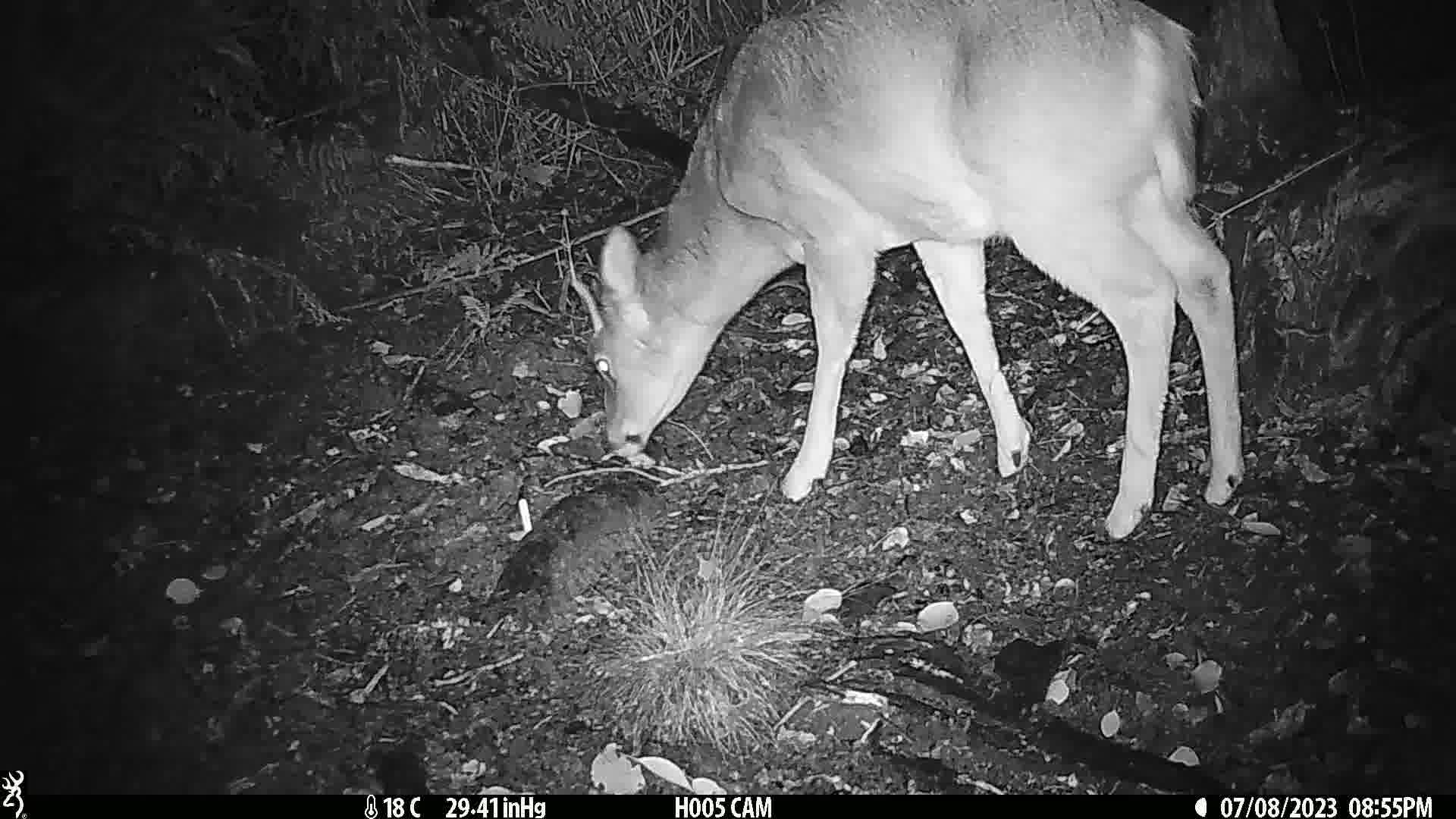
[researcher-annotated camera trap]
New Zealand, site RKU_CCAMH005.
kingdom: Animalia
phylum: Chordata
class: Mammalia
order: Artiodactyla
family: Cervidae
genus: Odocoileus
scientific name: Odocoileus virginianus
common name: white-tailed deer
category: white tailed deer